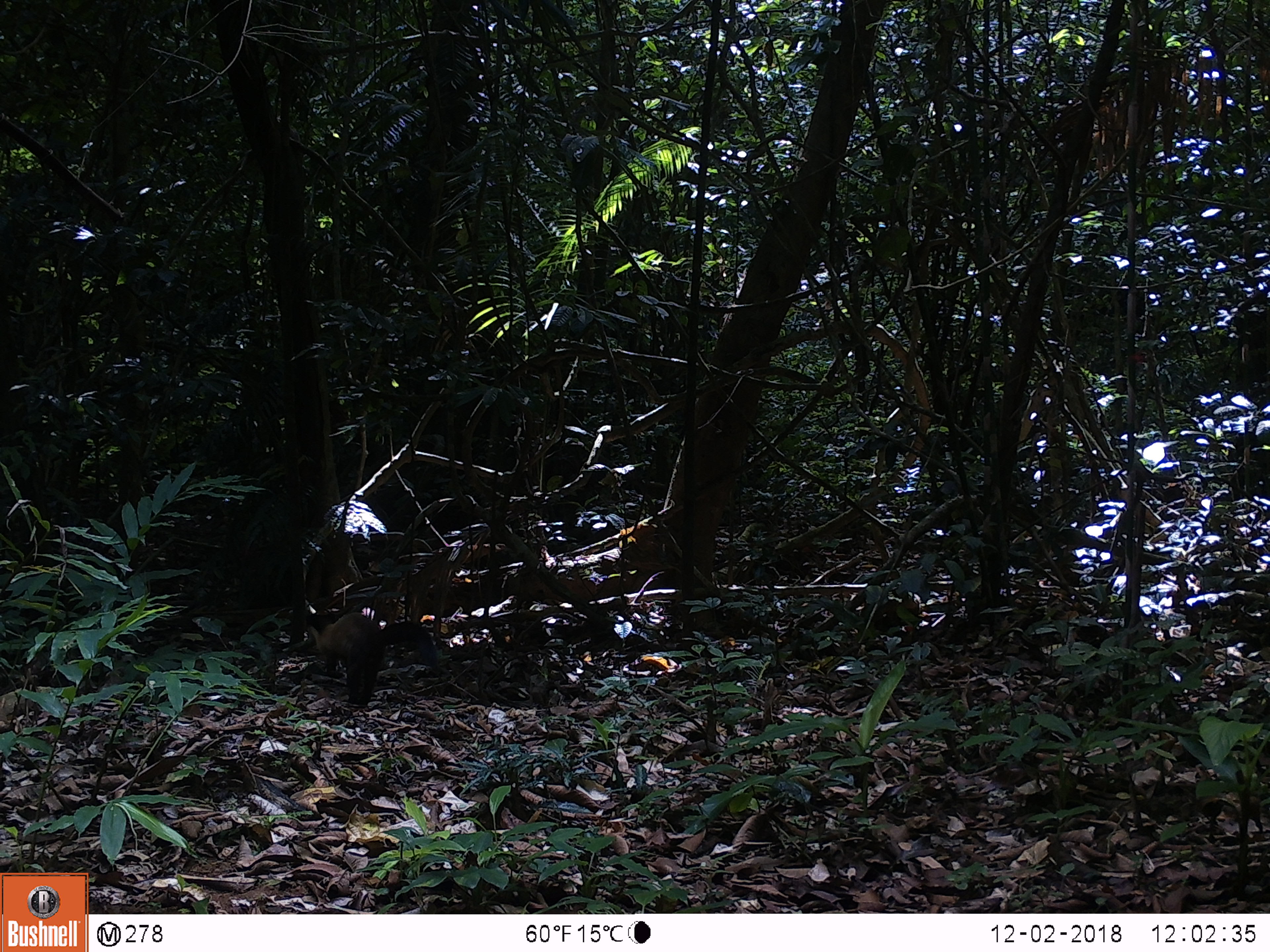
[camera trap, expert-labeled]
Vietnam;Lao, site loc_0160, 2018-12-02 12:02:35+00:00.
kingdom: Animalia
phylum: Chordata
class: Mammalia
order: Carnivora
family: Mustelidae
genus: Martes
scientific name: Martes flavigula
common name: yellow-throated marten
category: yellow throated marten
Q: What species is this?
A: Yellow throated marten (yellow-throated marten) (Martes flavigula).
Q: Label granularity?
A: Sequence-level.